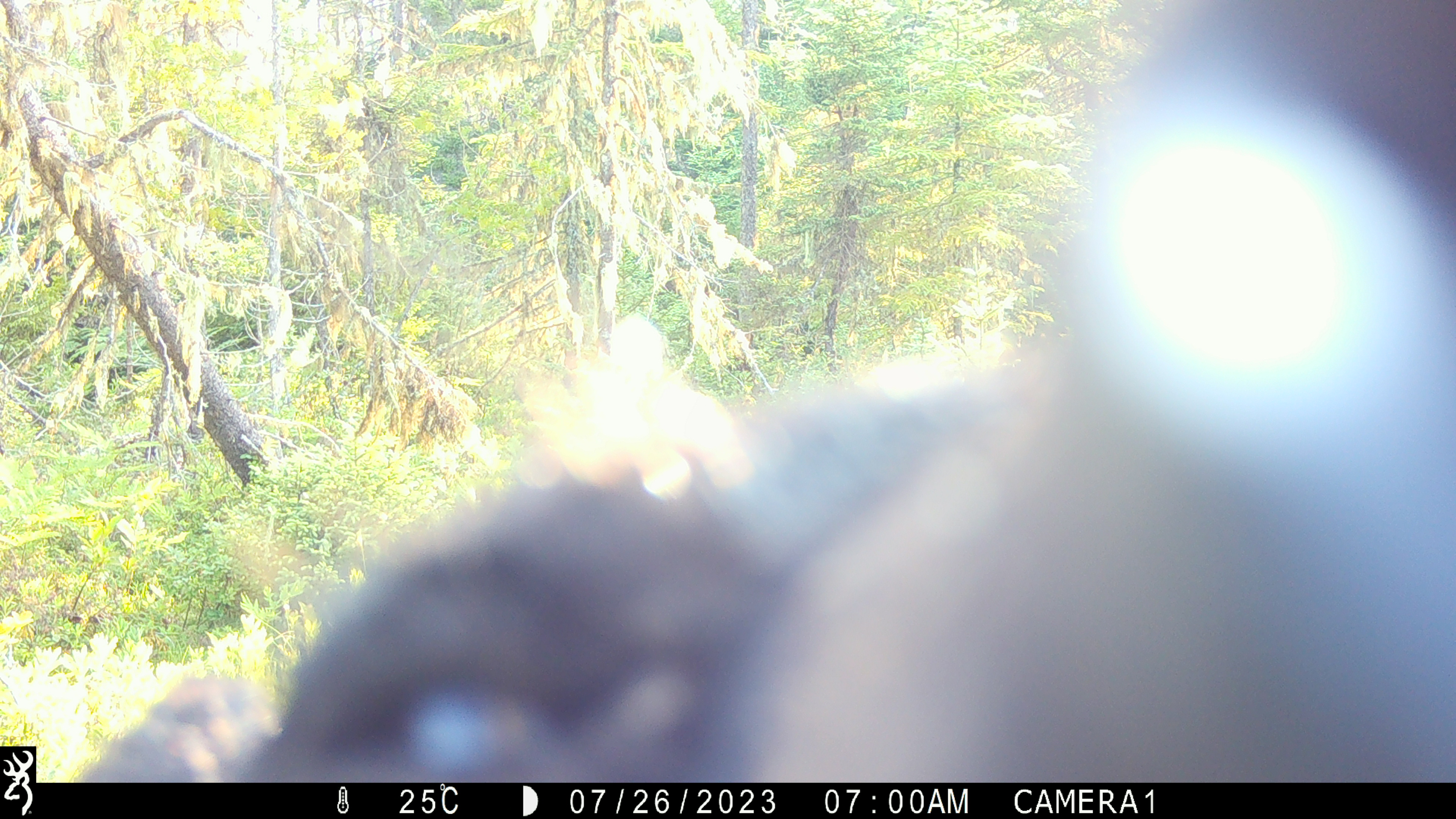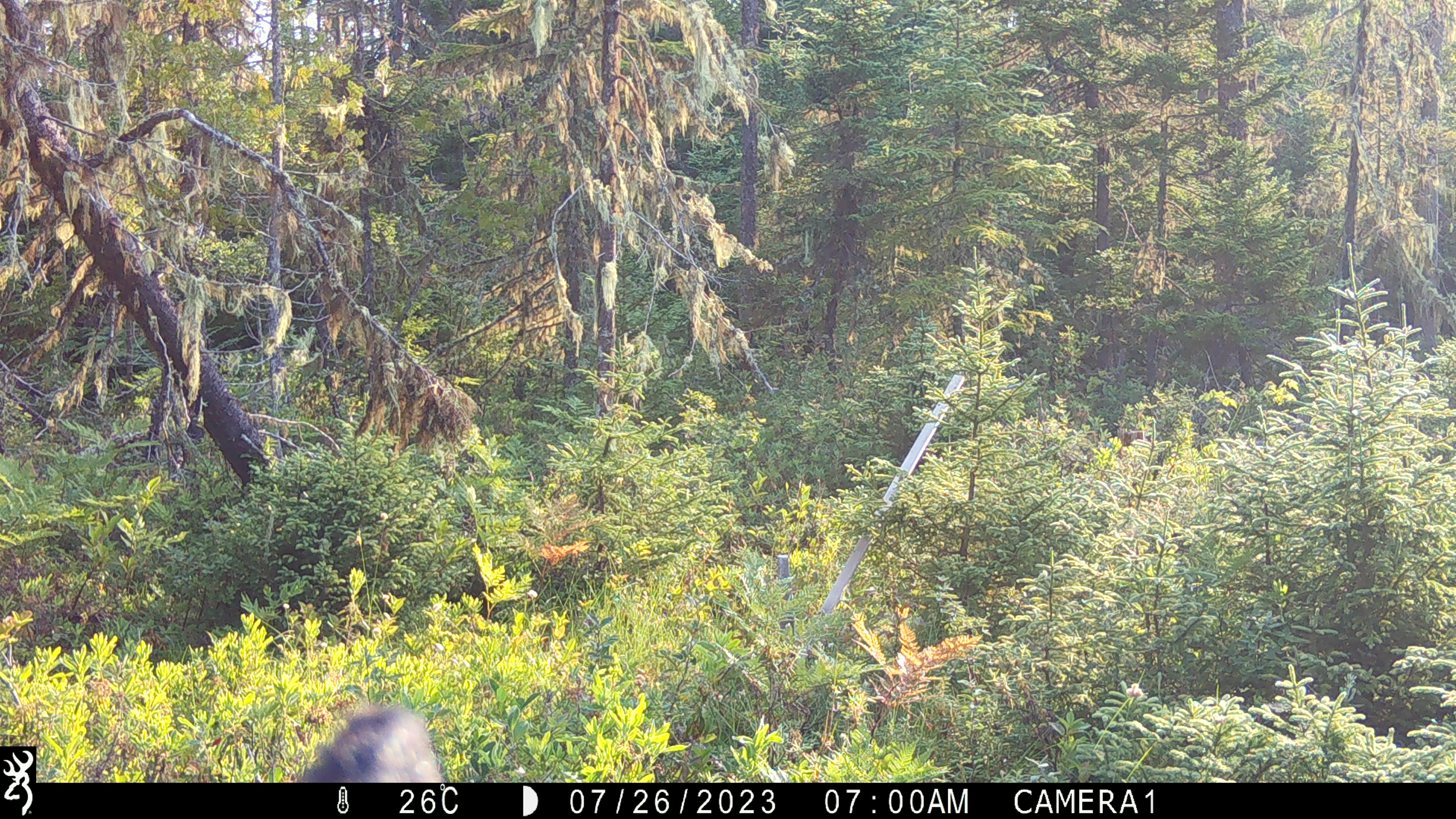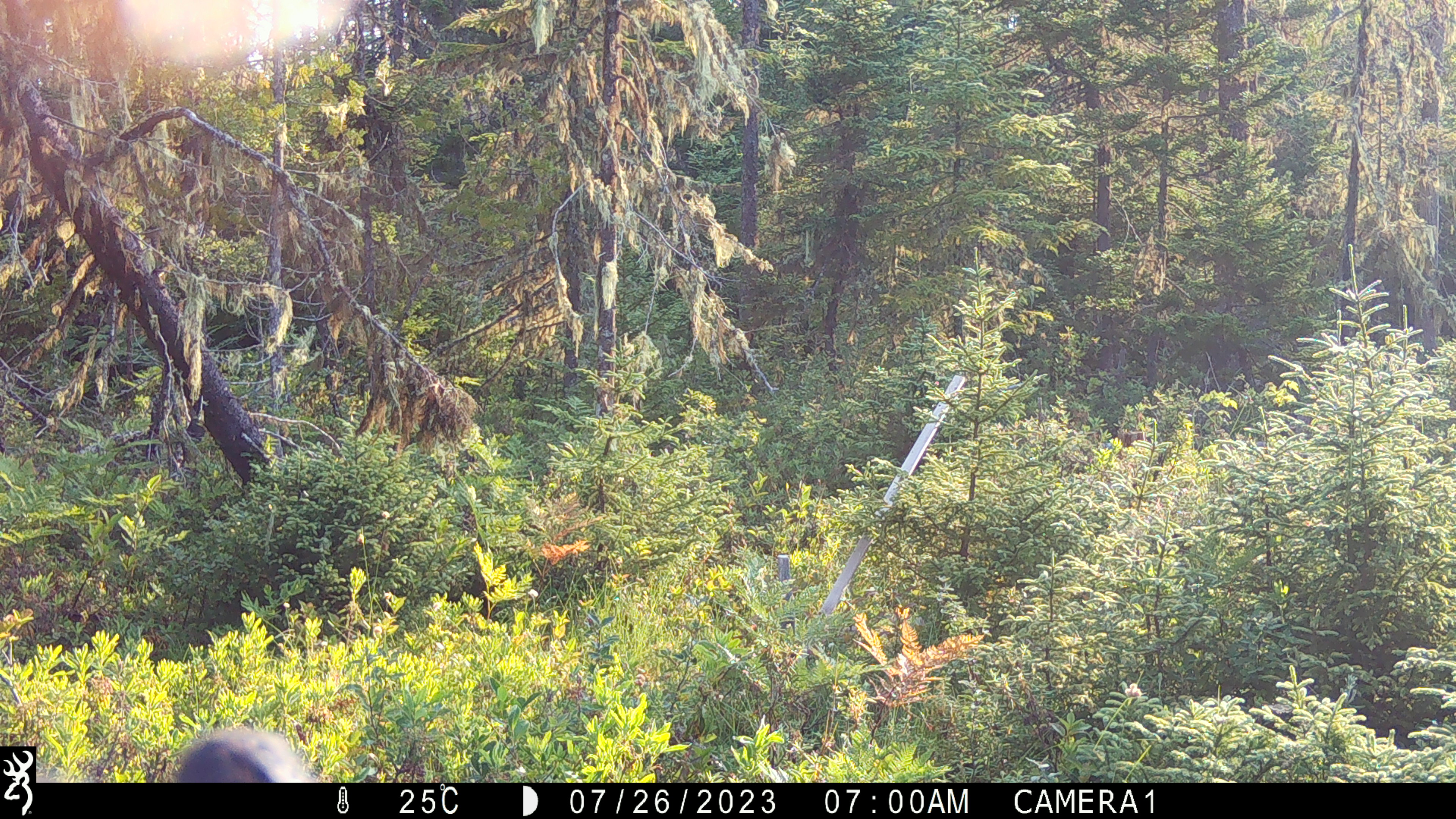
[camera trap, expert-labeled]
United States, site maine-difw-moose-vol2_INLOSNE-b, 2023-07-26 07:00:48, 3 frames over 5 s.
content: unidentified animal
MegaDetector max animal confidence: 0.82